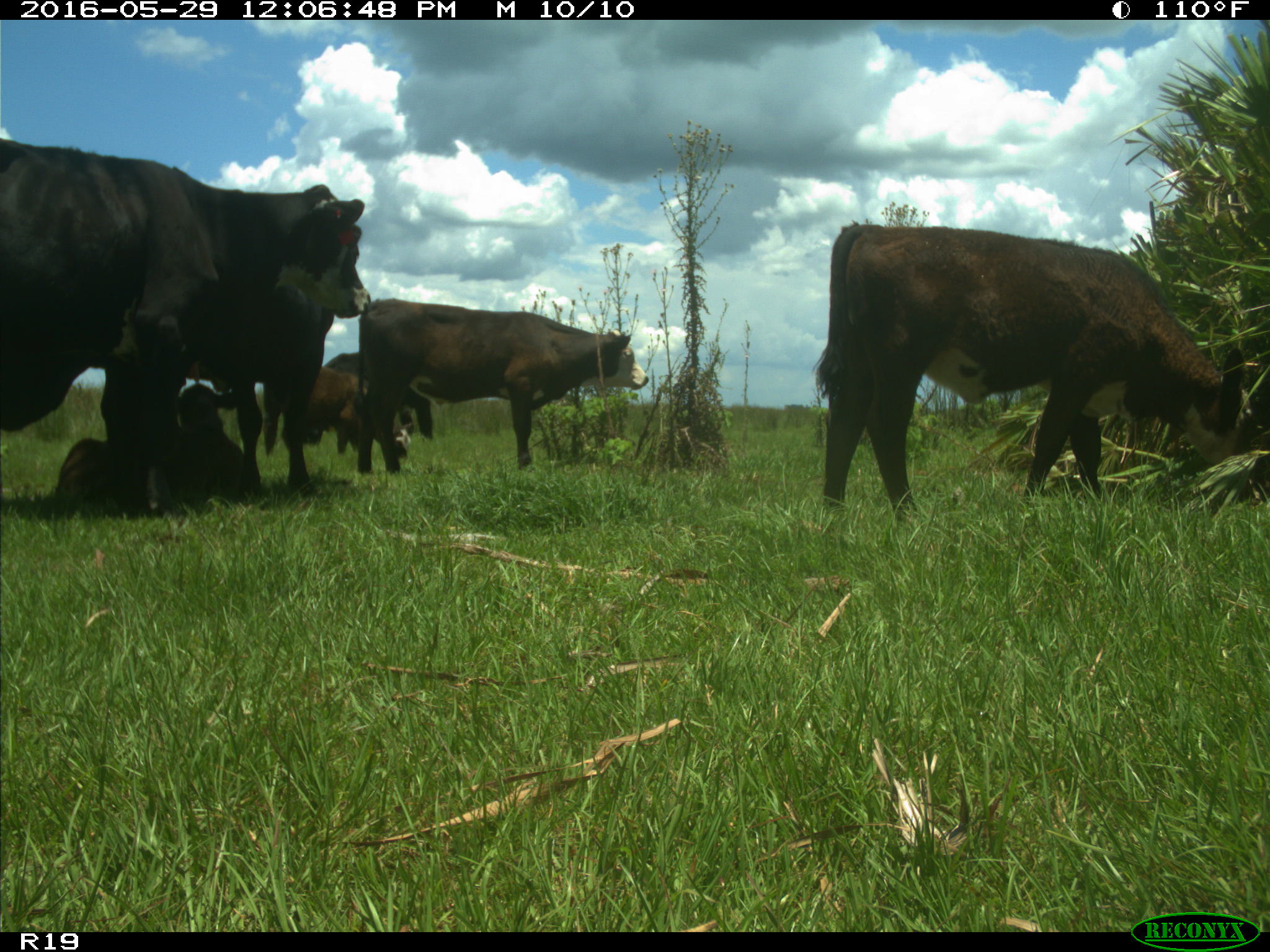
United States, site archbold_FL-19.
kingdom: Animalia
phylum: Chordata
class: Mammalia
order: Artiodactyla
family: Bovidae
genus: Bos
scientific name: Bos taurus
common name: domestic cow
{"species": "Bos taurus (domestic cow)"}